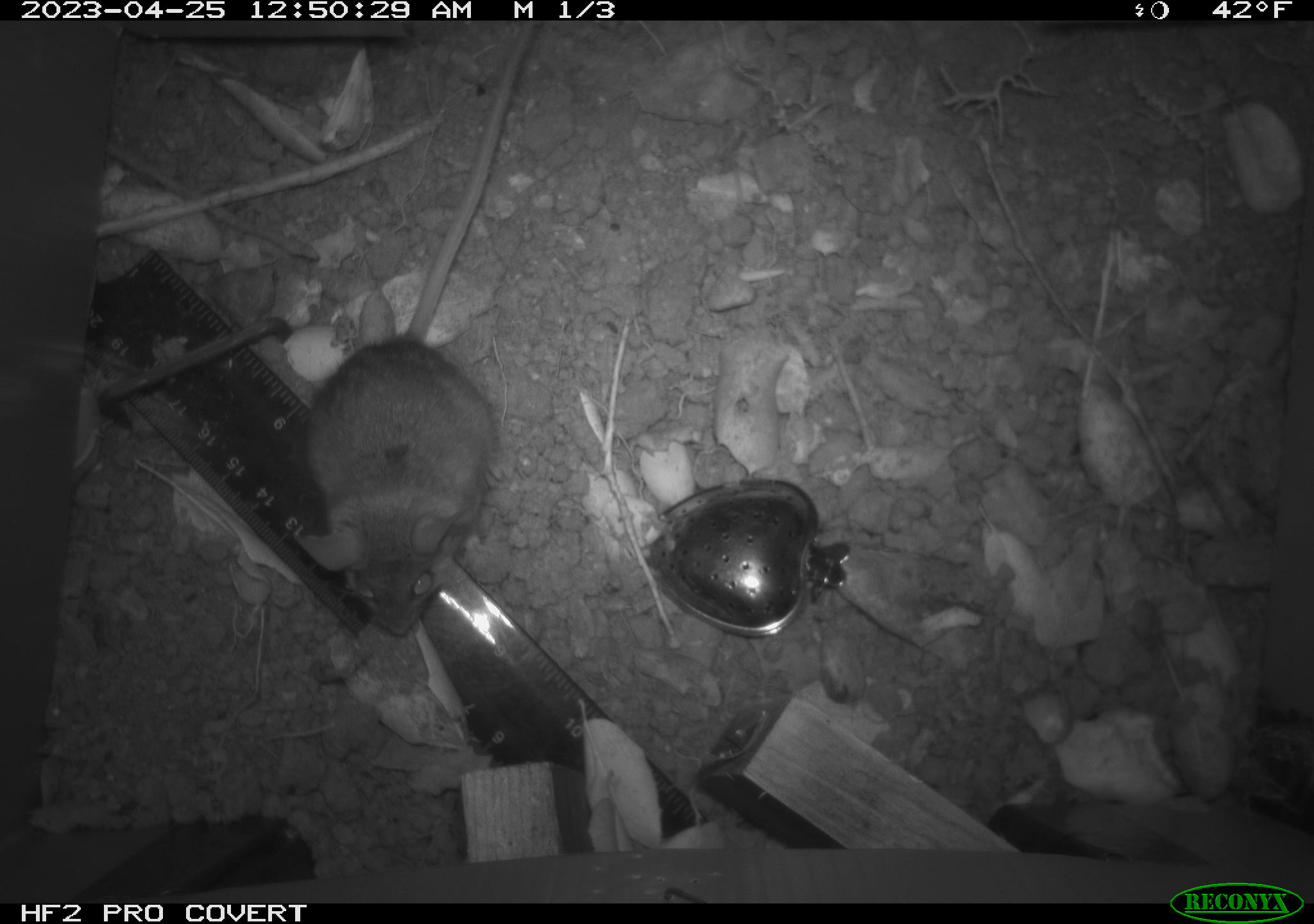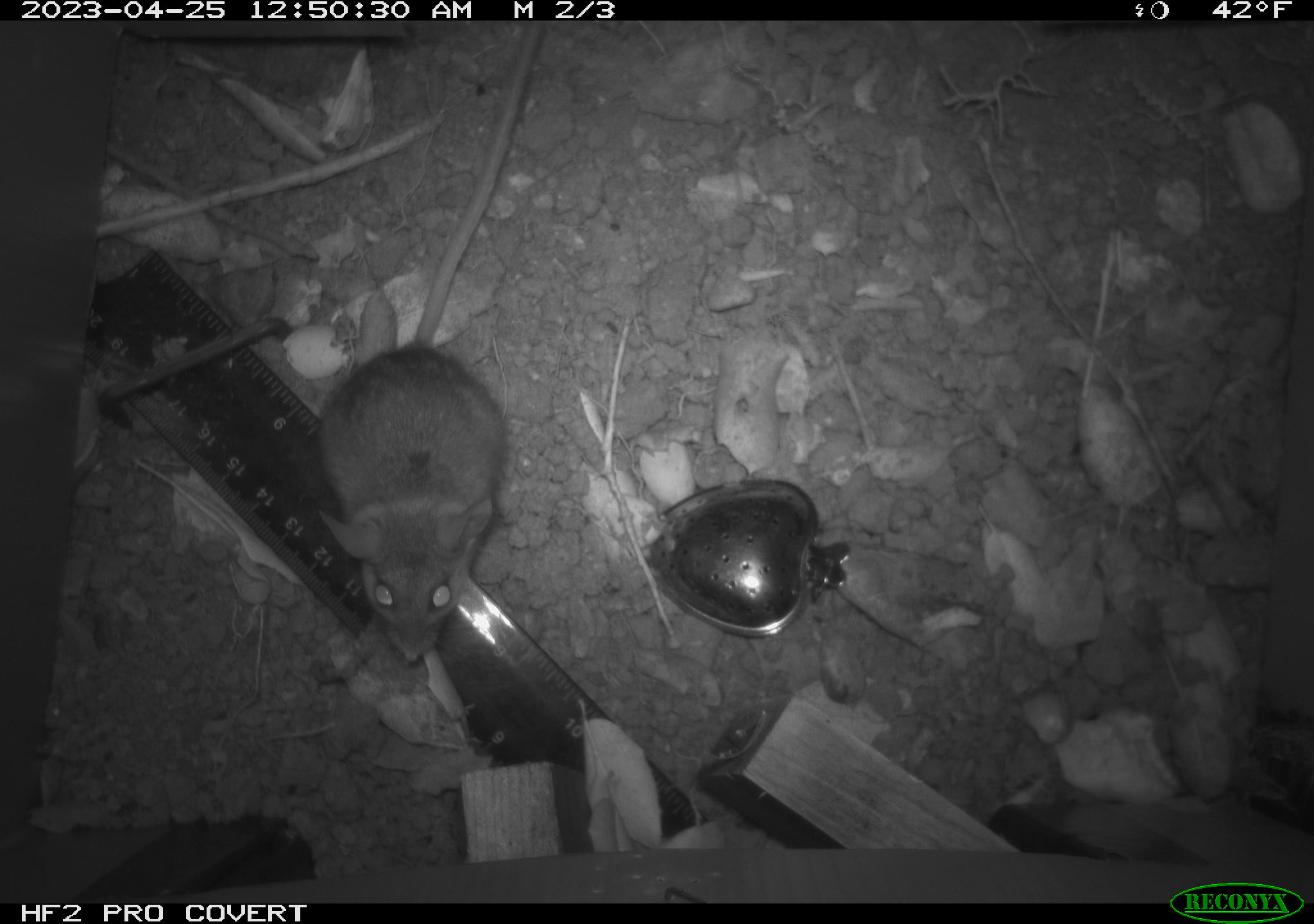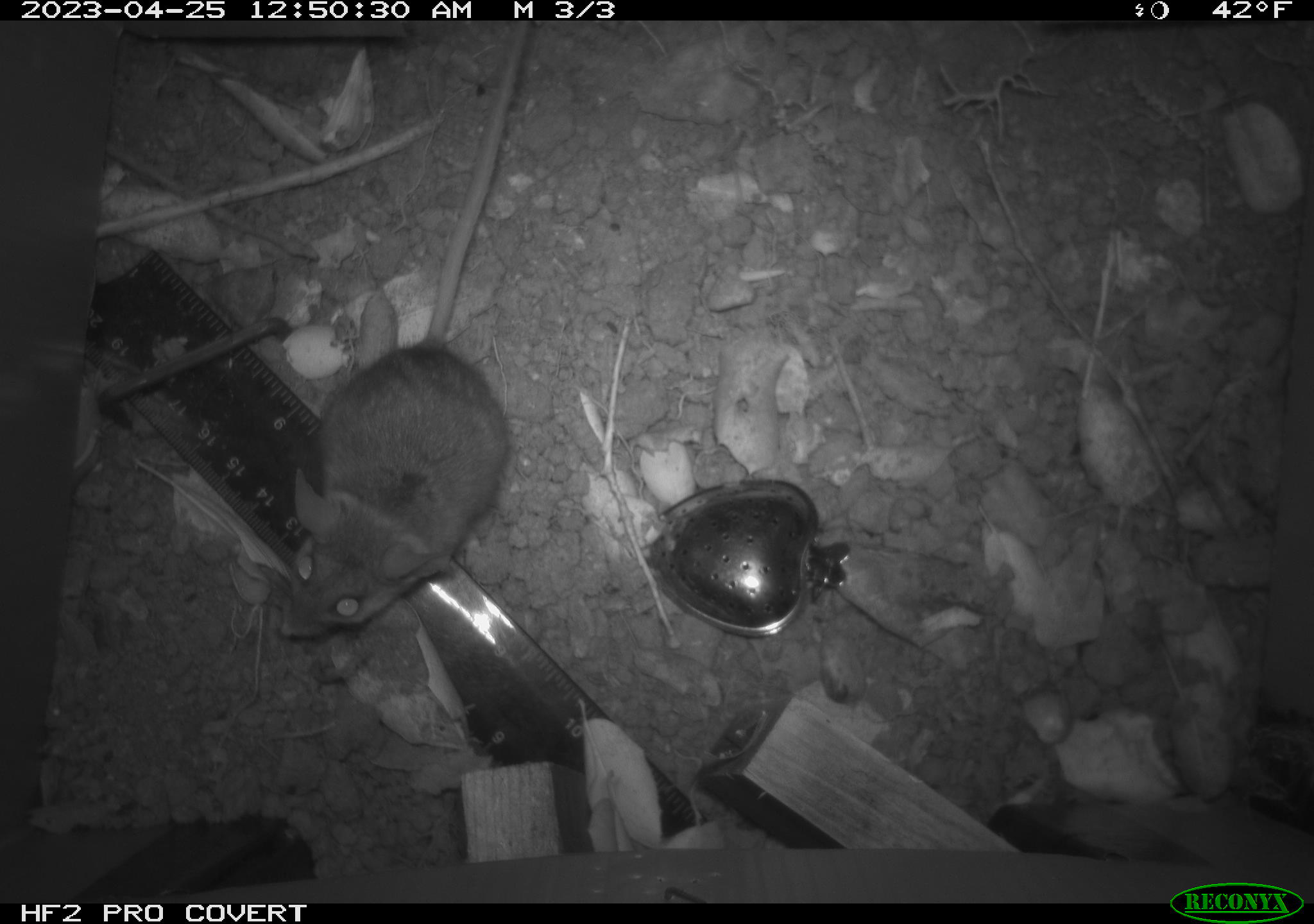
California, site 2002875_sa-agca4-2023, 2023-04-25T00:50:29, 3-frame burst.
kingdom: Animalia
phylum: Chordata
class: Mammalia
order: Rodentia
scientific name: Rodentia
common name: mouse species